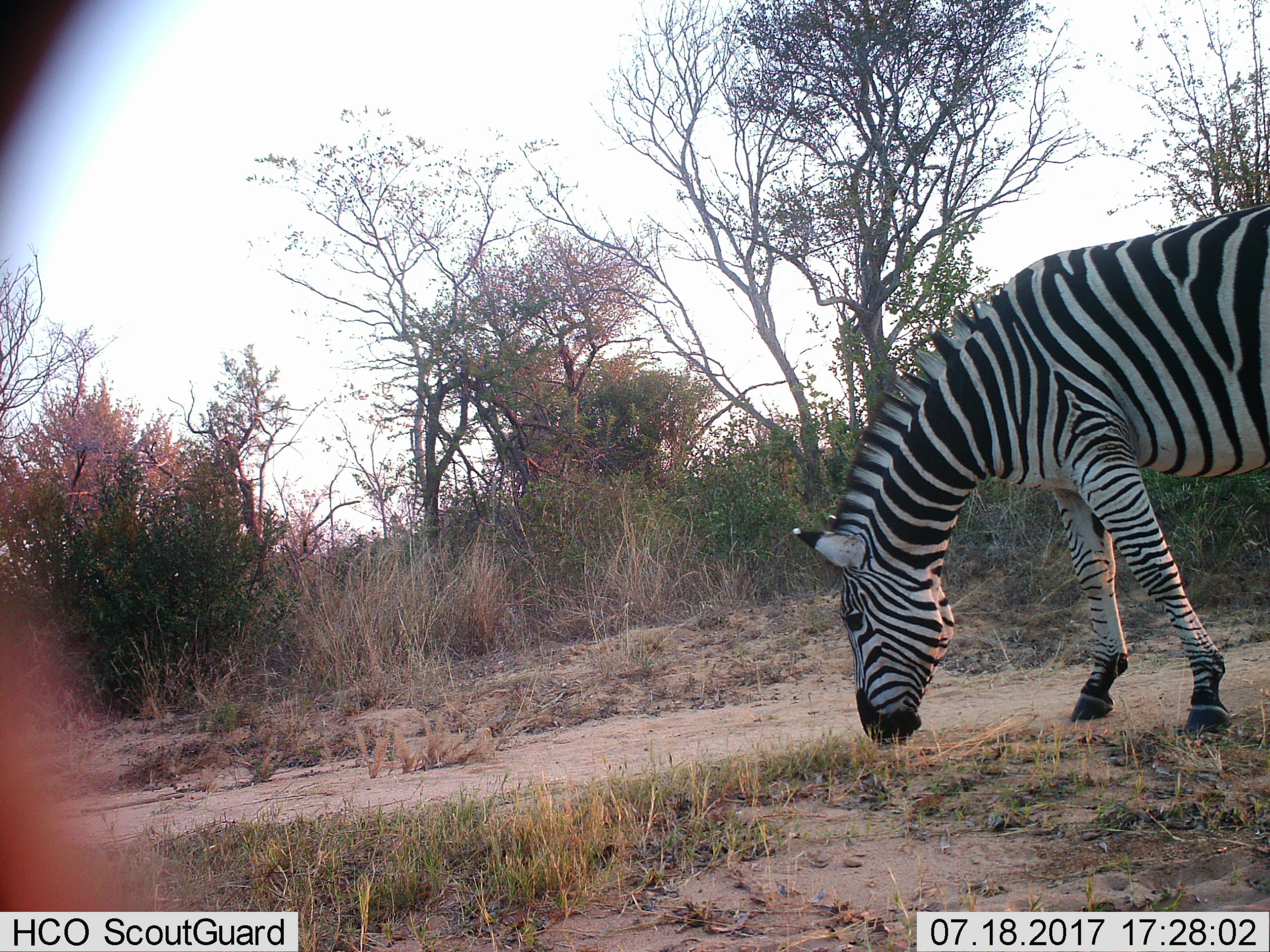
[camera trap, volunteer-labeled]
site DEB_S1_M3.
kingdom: Animalia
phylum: Chordata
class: Mammalia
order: Perissodactyla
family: Equidae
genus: Equus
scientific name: Equus quagga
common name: plains zebra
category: zebraplains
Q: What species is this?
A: Zebraplains (plains zebra) (Equus quagga).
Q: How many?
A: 1.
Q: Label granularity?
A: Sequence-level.